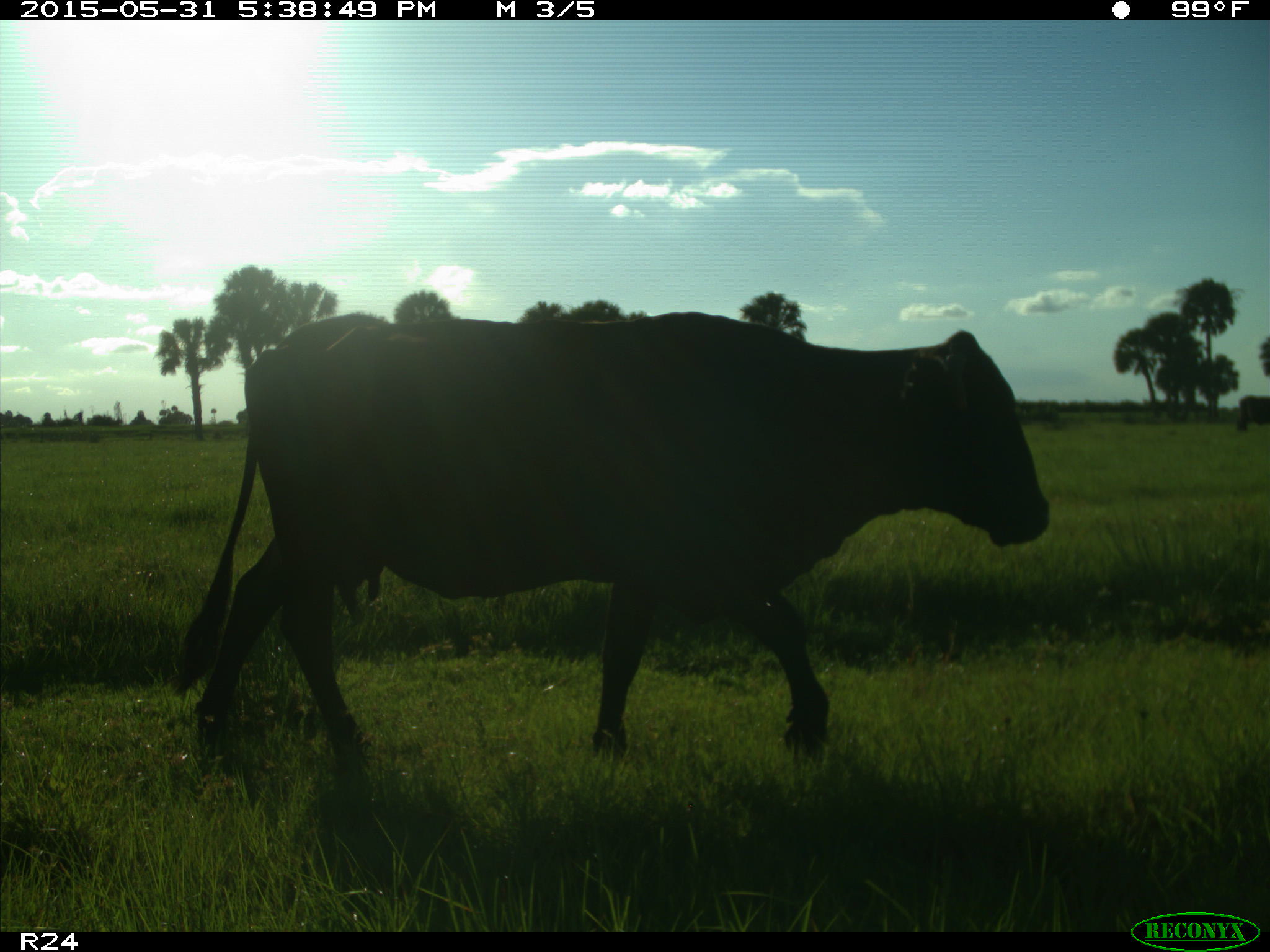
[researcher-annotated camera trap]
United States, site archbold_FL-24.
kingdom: Animalia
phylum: Chordata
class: Mammalia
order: Artiodactyla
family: Bovidae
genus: Bos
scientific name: Bos taurus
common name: domestic cow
Bos taurus (domestic cow).